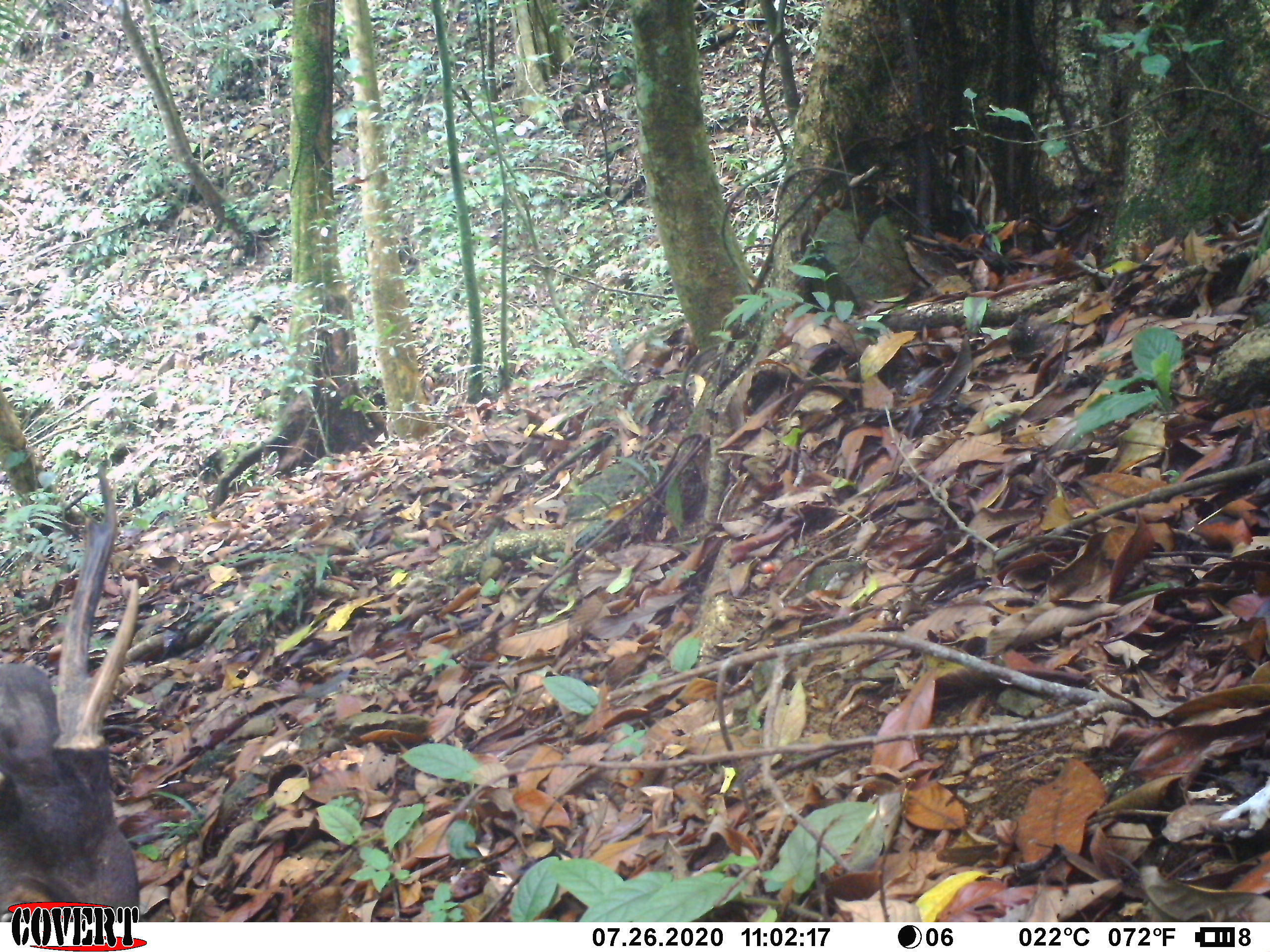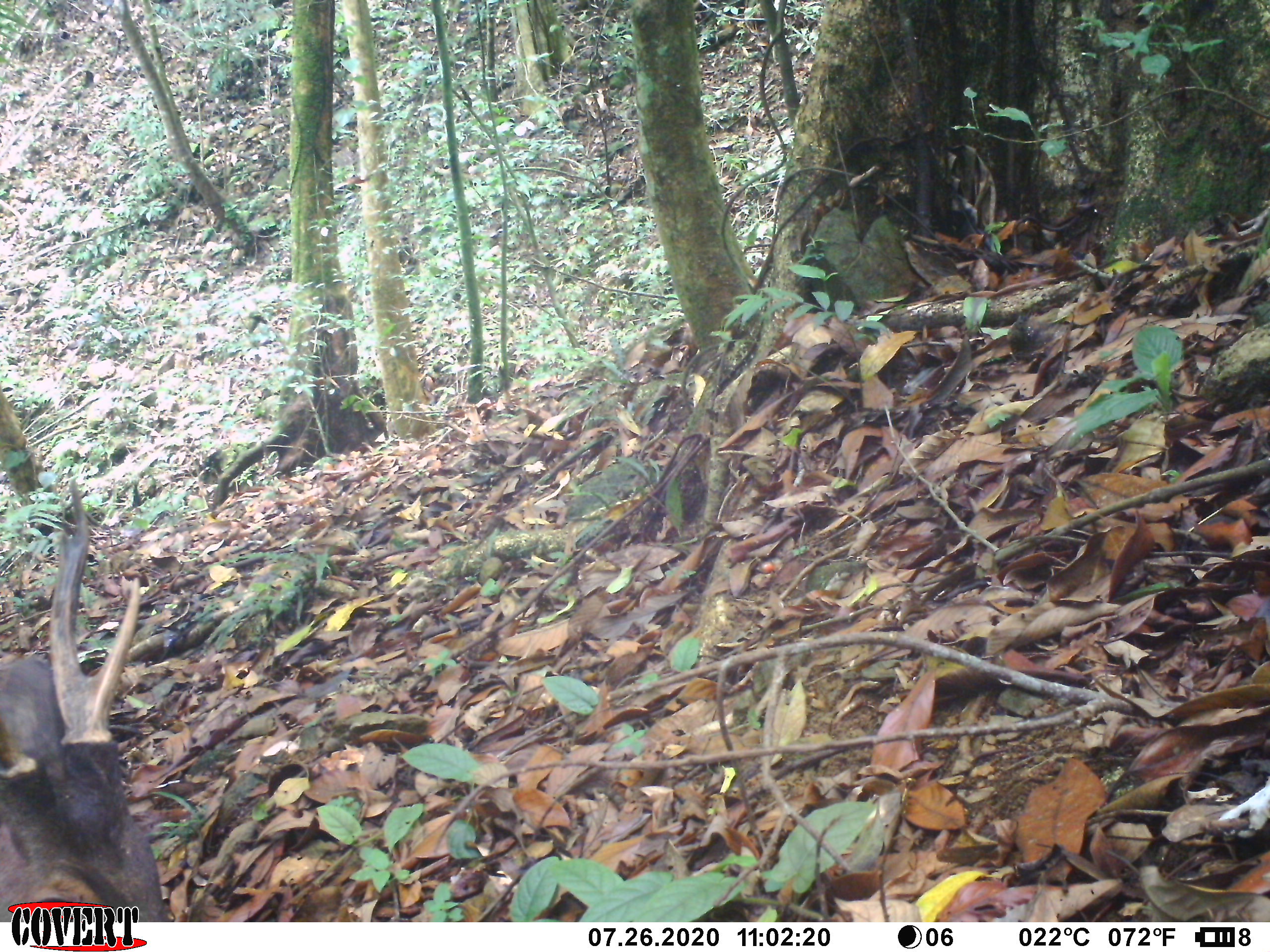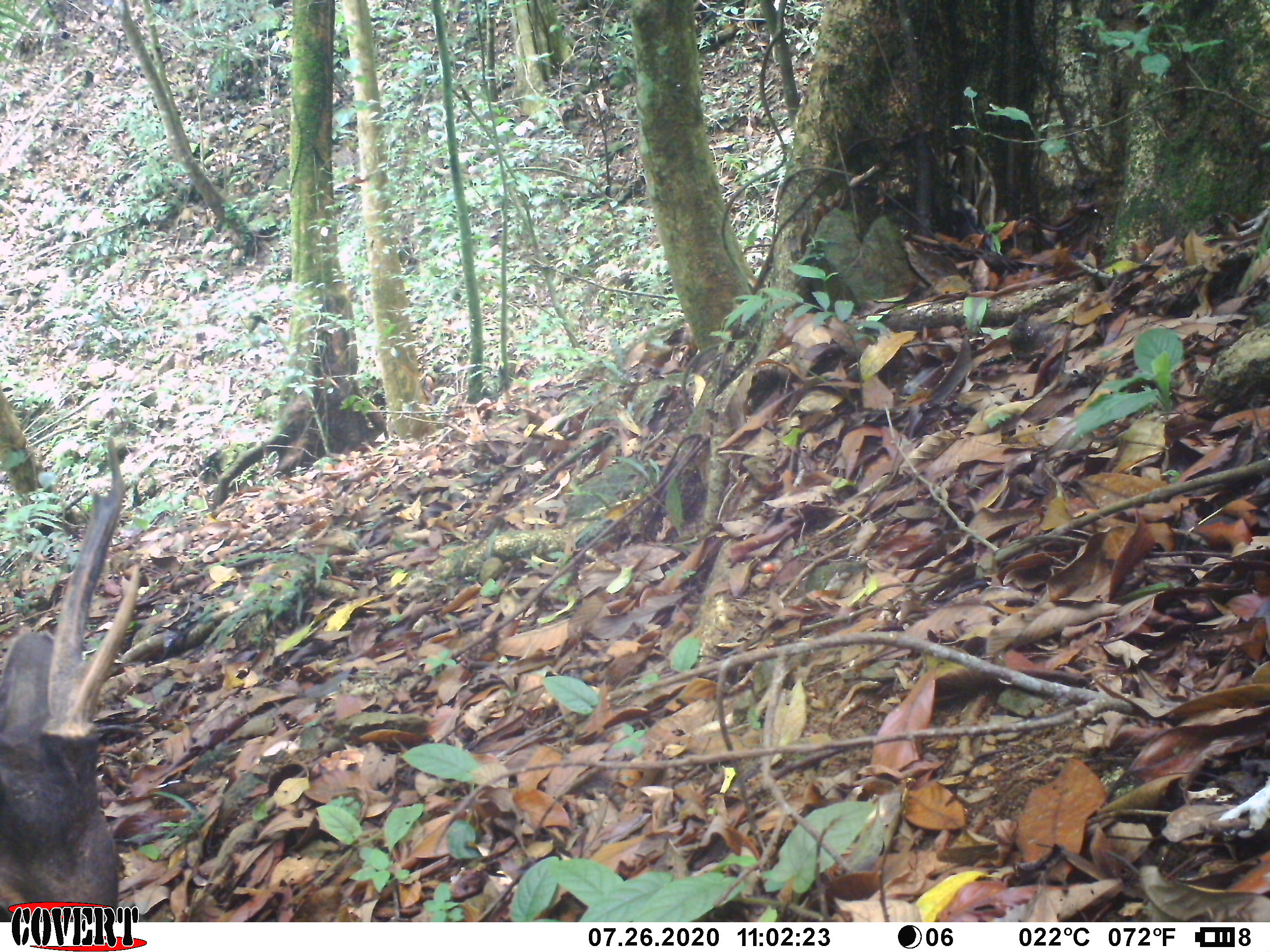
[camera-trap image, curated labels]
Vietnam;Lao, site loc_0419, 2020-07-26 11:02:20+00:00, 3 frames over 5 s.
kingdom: Animalia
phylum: Chordata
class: Mammalia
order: Artiodactyla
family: Cervidae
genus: Rusa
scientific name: Rusa unicolor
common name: sambar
Sambar (Rusa unicolor). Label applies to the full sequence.